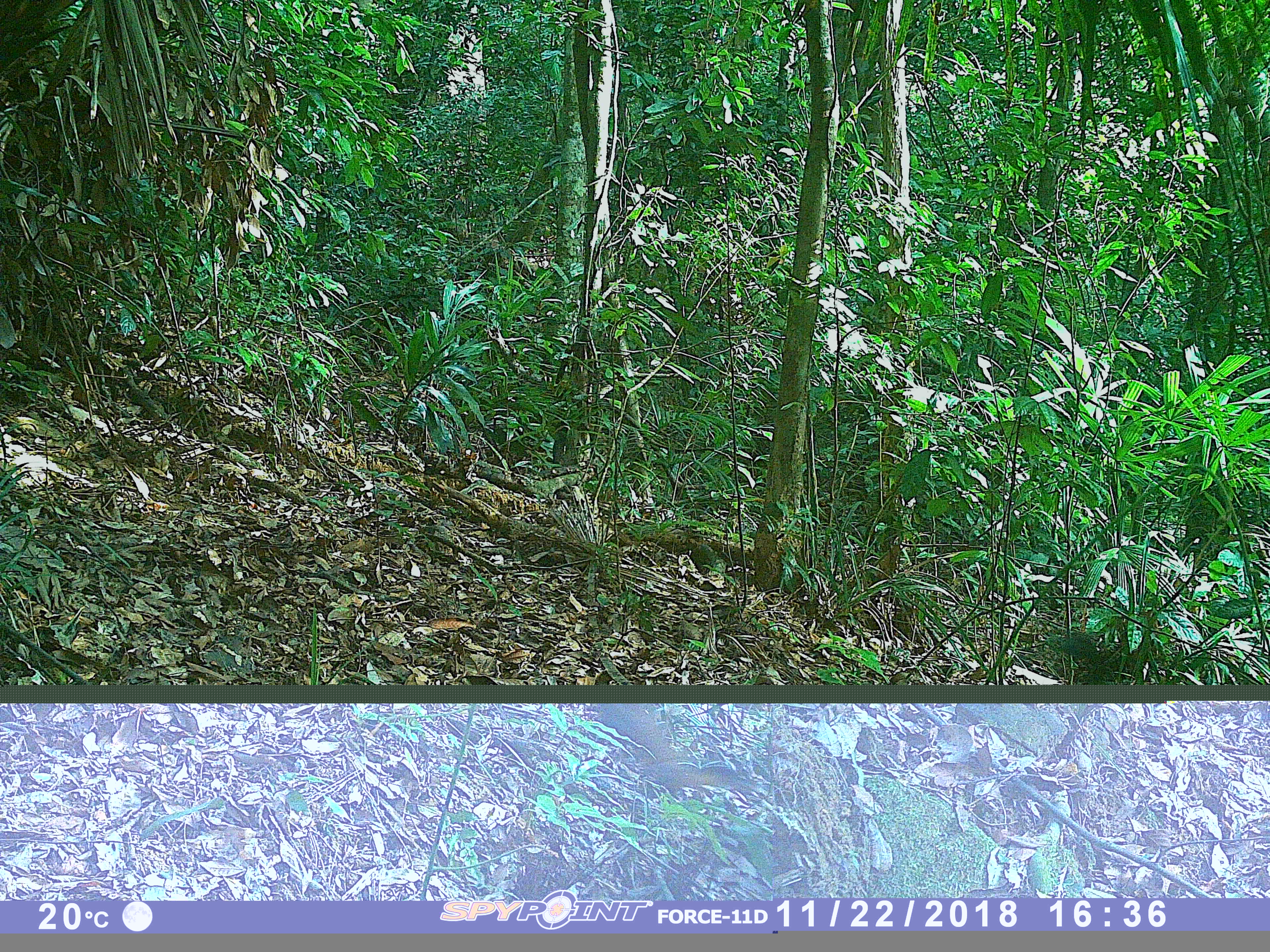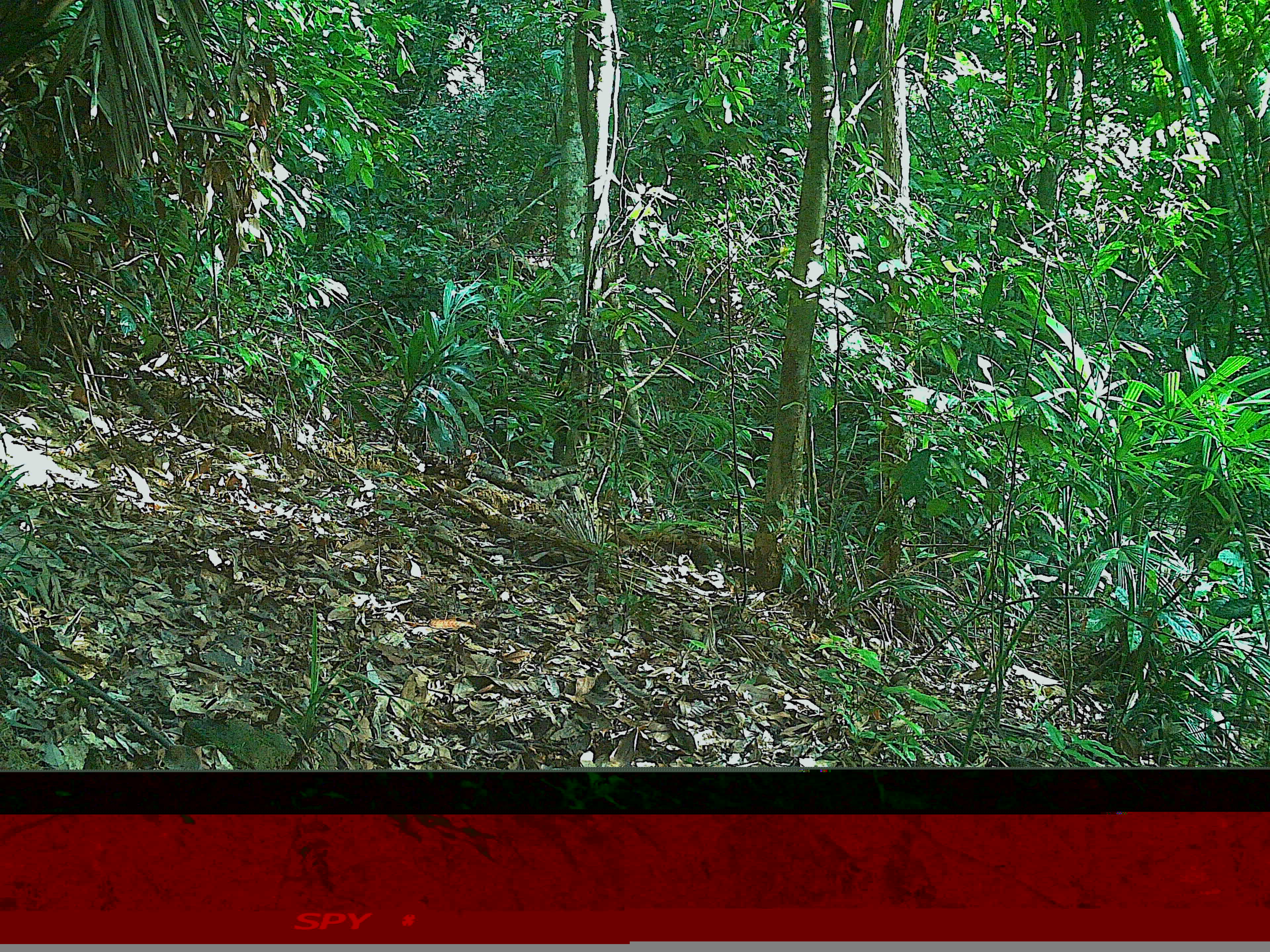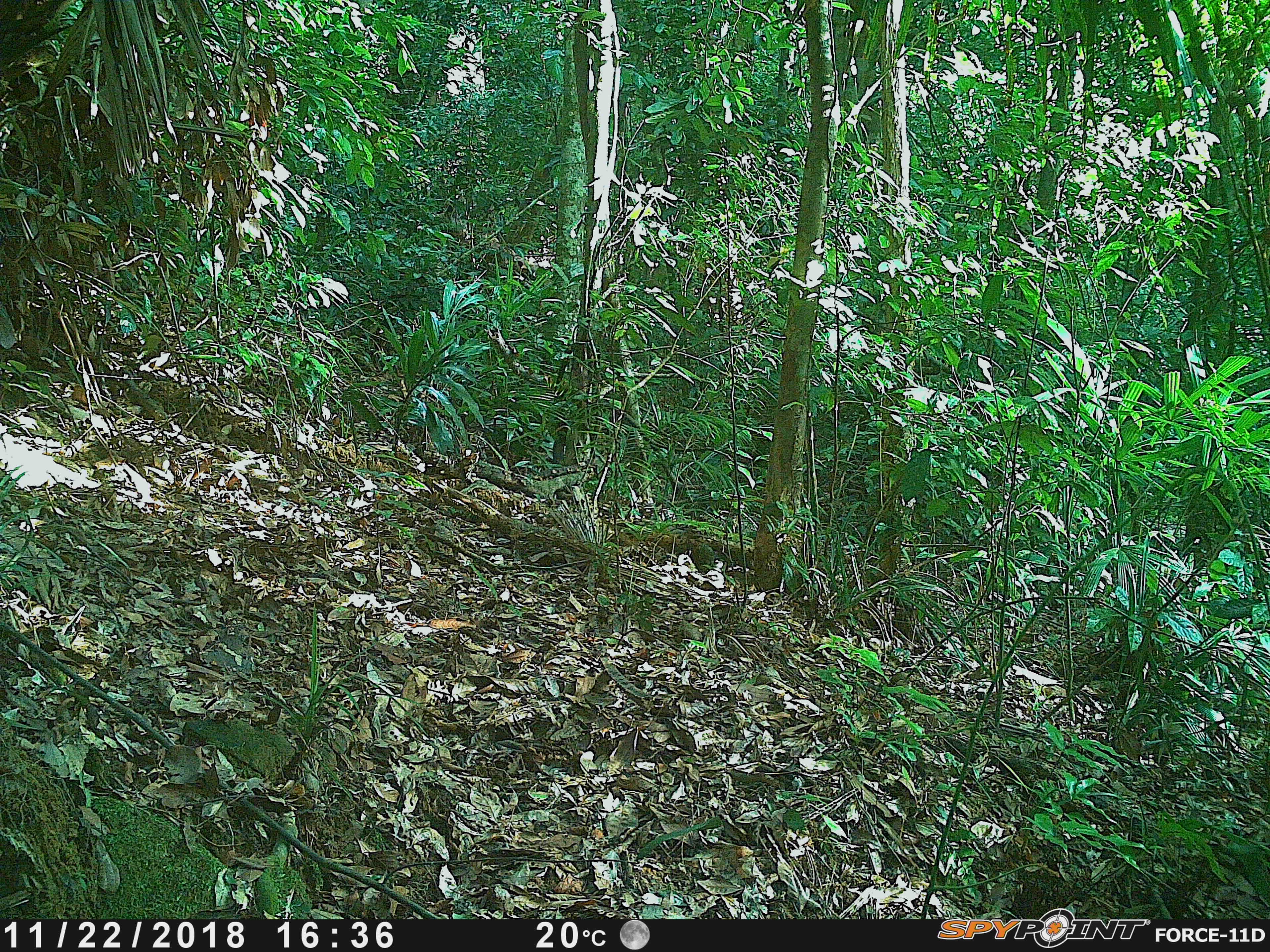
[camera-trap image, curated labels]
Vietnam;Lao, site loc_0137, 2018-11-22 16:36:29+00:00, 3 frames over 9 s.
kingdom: Animalia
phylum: Chordata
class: Mammalia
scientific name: Mammalia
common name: mammal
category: unidentified small mammal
Unidentified small mammal (mammal) (Mammalia). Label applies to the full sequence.